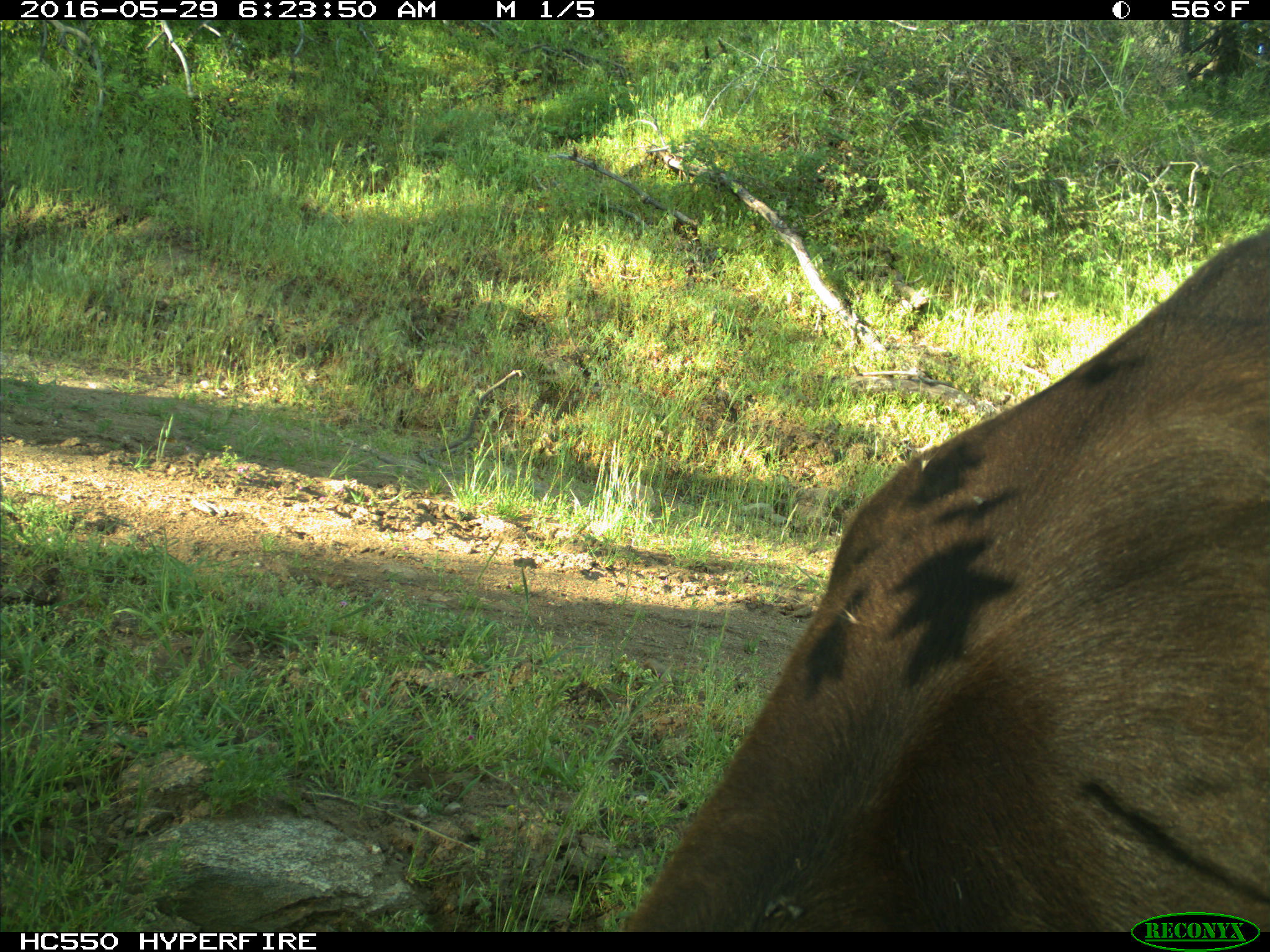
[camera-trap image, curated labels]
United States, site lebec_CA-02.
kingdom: Animalia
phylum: Chordata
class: Mammalia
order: Artiodactyla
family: Bovidae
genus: Bos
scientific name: Bos taurus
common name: domestic cow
Bos taurus (domestic cow).